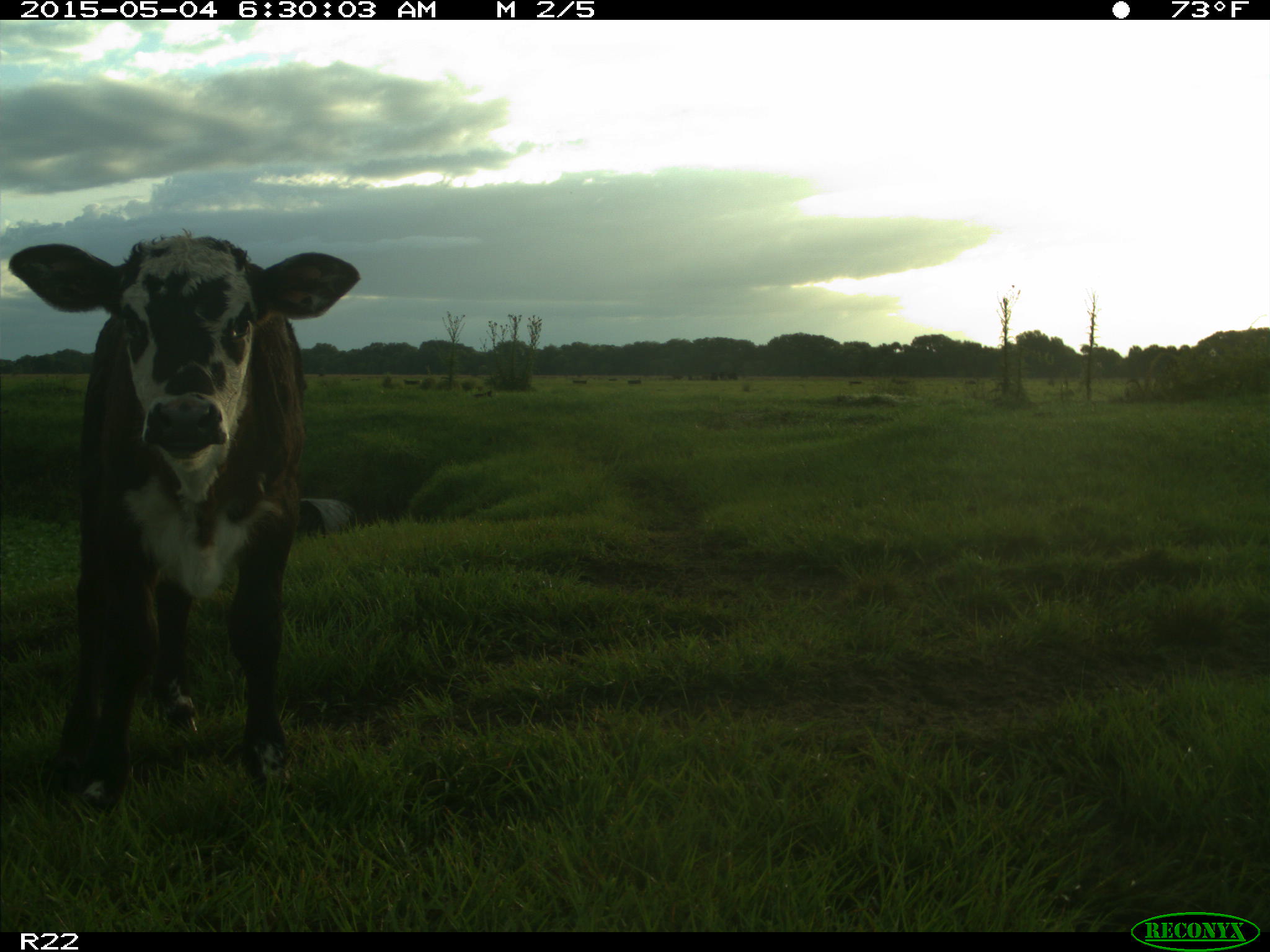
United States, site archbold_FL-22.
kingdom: Animalia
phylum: Chordata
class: Mammalia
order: Artiodactyla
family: Bovidae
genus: Bos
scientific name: Bos taurus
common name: domestic cow